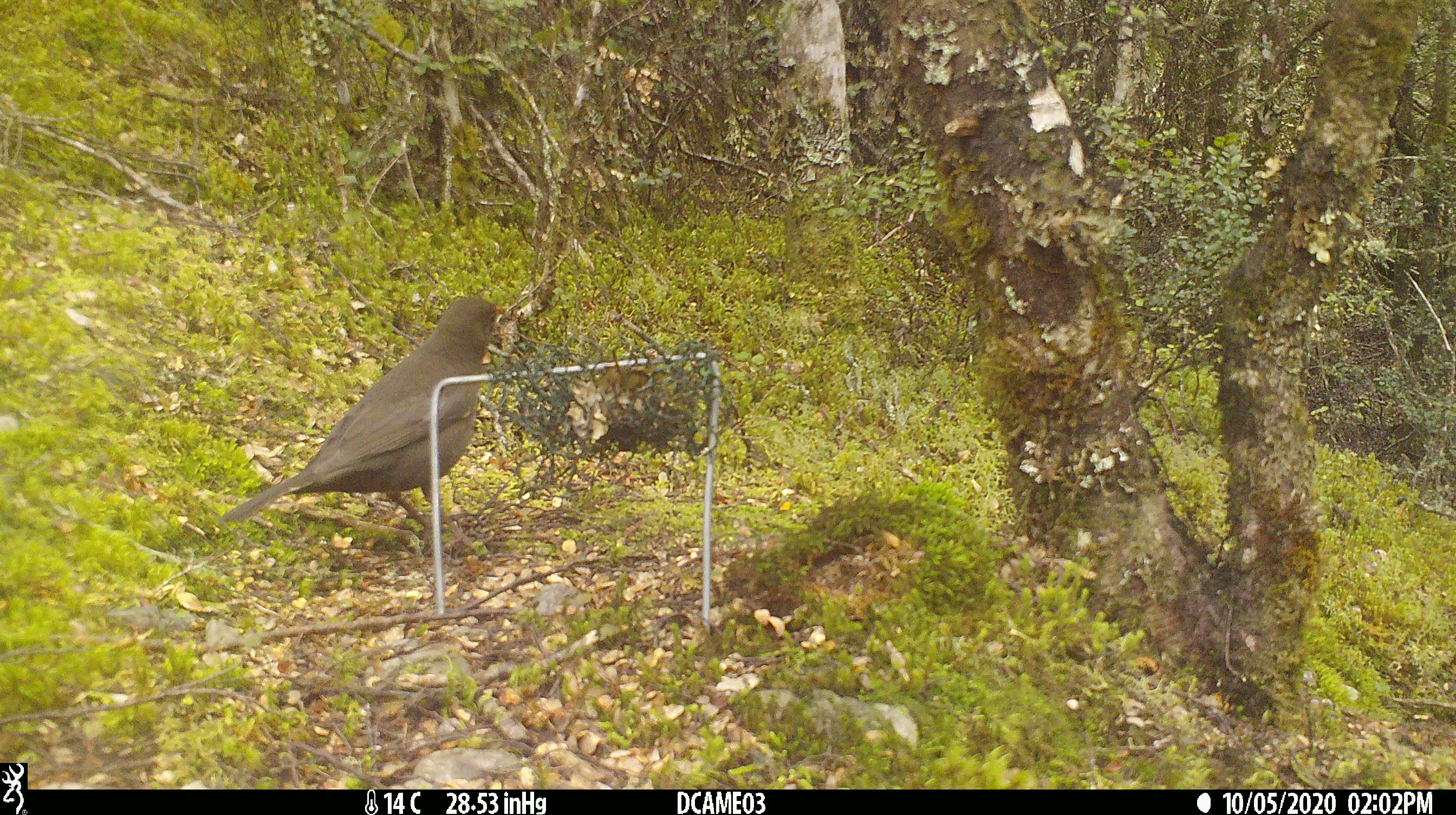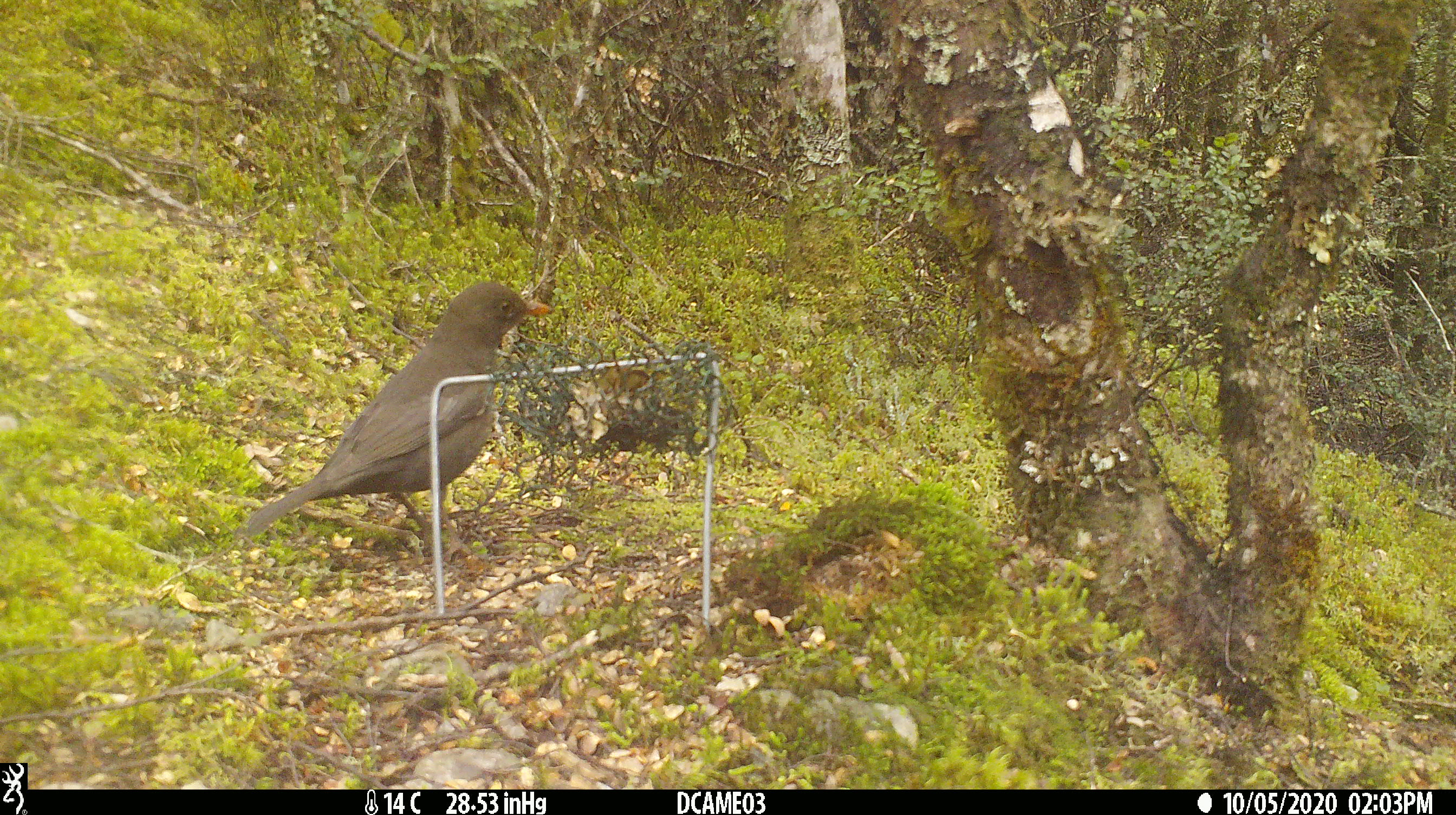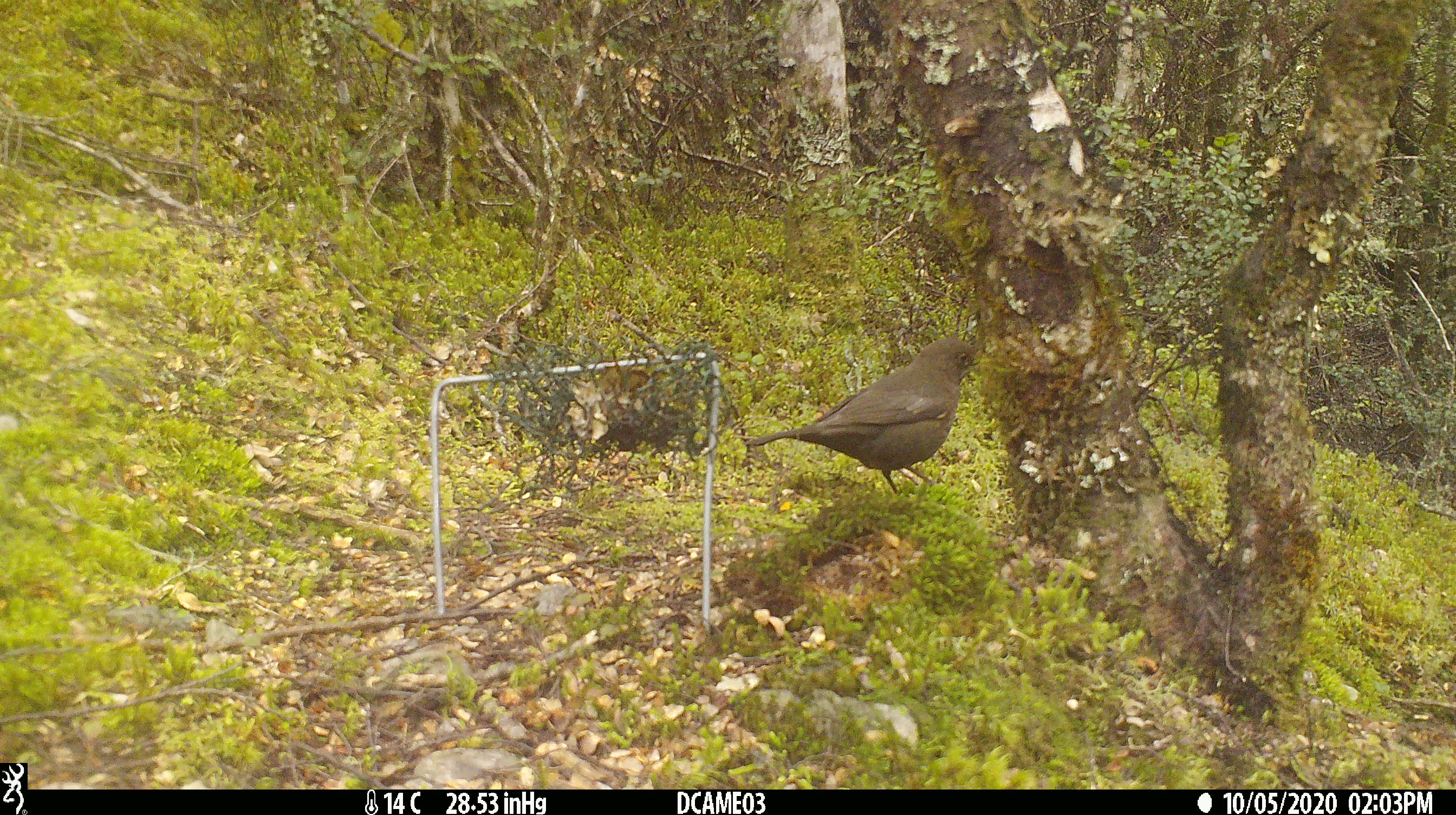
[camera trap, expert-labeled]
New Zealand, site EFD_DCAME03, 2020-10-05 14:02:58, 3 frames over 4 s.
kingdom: Animalia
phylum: Chordata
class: Aves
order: Passeriformes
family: Turdidae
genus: Turdus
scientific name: Turdus merula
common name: eurasian blackbird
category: blackbird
Blackbird (eurasian blackbird) (Turdus merula).